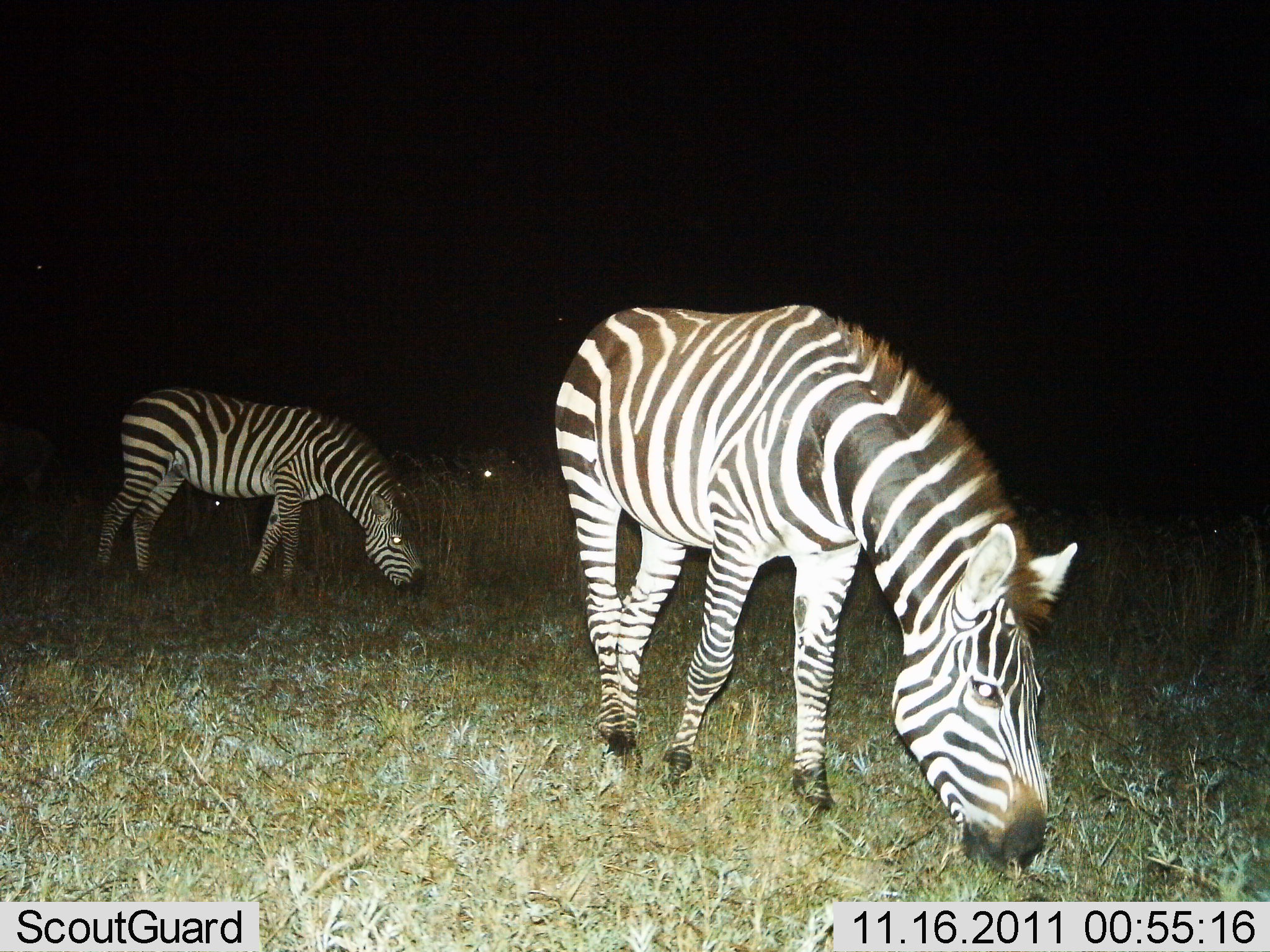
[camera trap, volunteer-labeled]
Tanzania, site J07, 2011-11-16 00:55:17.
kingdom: Animalia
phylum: Chordata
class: Mammalia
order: Perissodactyla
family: Equidae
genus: Equus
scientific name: Equus quagga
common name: plains zebra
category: zebra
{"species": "zebra (plains zebra) (Equus quagga)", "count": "2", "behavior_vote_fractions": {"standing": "42%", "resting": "0%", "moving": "0%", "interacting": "0%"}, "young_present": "0%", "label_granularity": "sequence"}